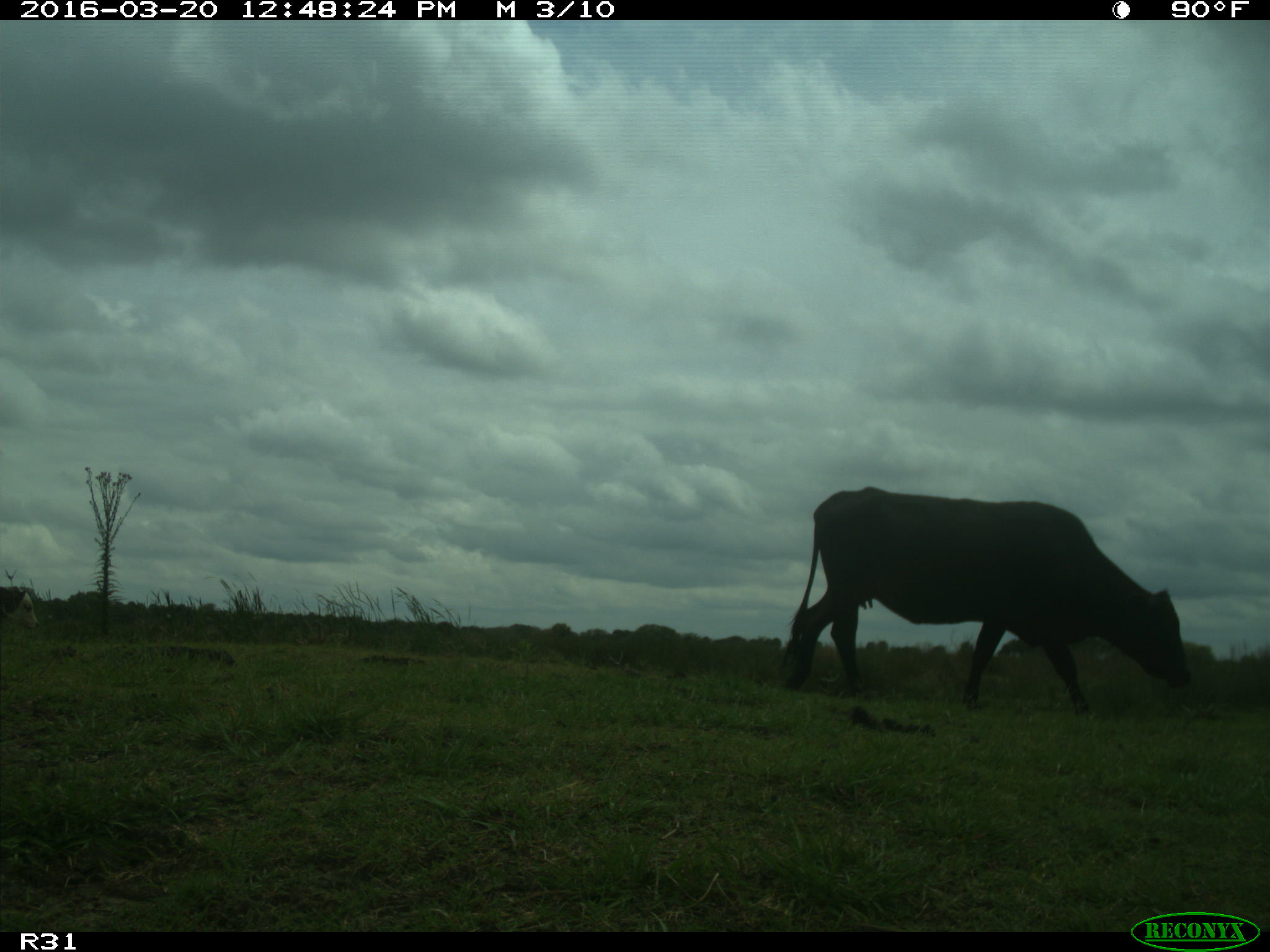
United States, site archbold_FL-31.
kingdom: Animalia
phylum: Chordata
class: Mammalia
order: Artiodactyla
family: Bovidae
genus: Bos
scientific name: Bos taurus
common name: domestic cow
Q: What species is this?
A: Bos taurus (domestic cow).